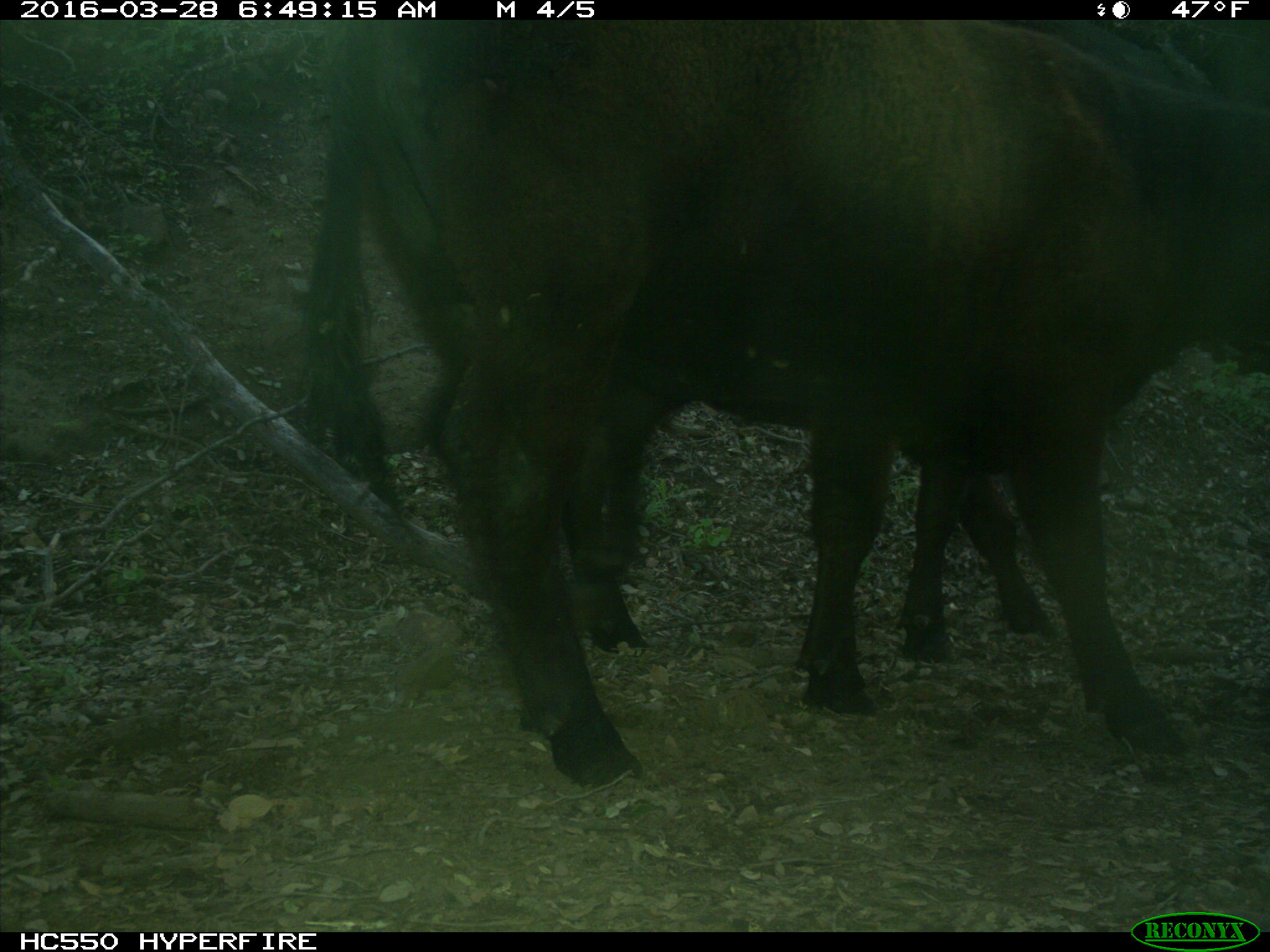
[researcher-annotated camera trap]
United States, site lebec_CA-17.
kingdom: Animalia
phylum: Chordata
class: Mammalia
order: Artiodactyla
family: Bovidae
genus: Bos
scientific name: Bos taurus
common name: domestic cow